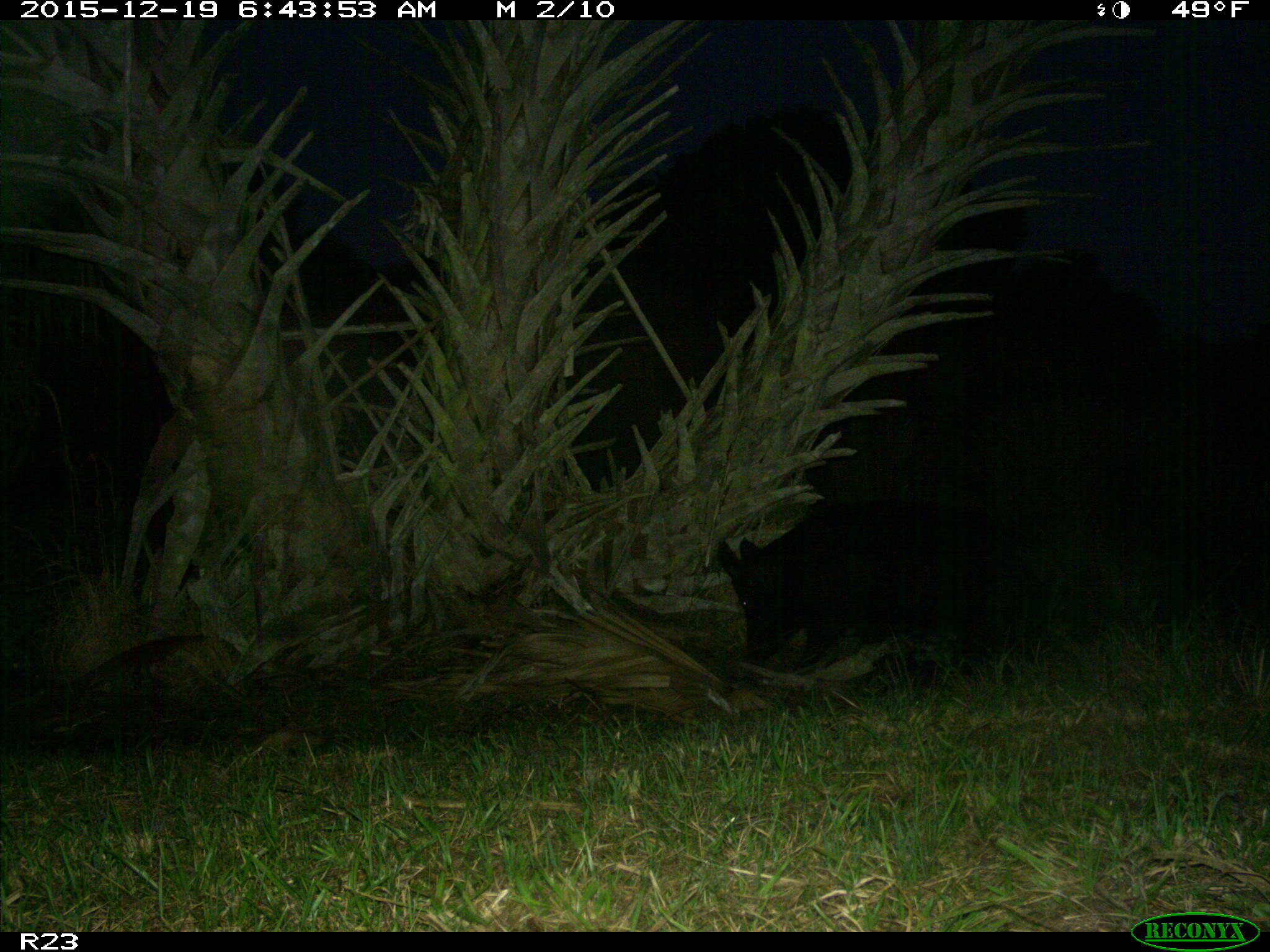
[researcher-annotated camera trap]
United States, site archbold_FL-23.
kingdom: Animalia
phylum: Chordata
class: Mammalia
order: Artiodactyla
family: Suidae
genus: Sus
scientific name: Sus scrofa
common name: wild boar